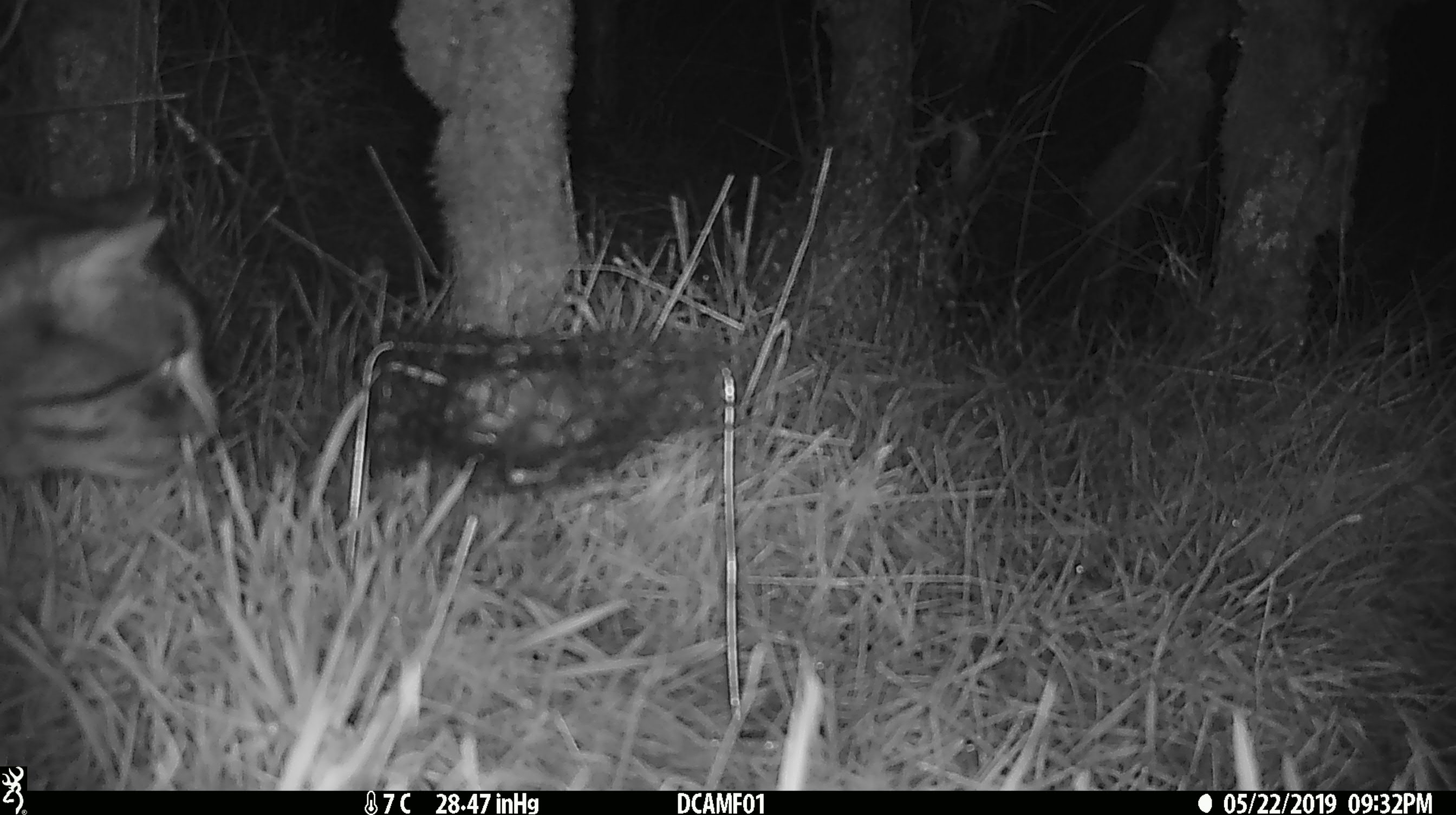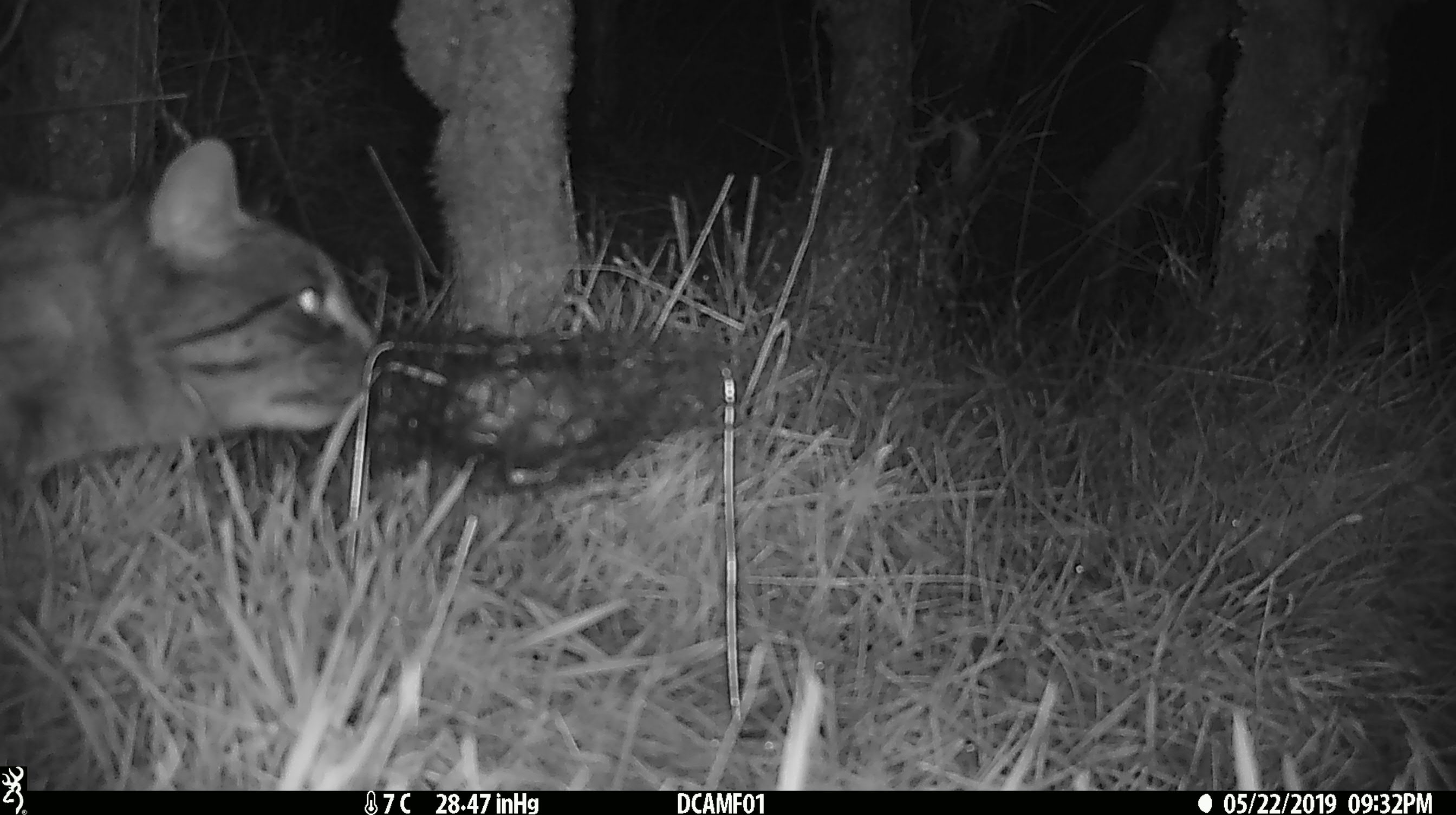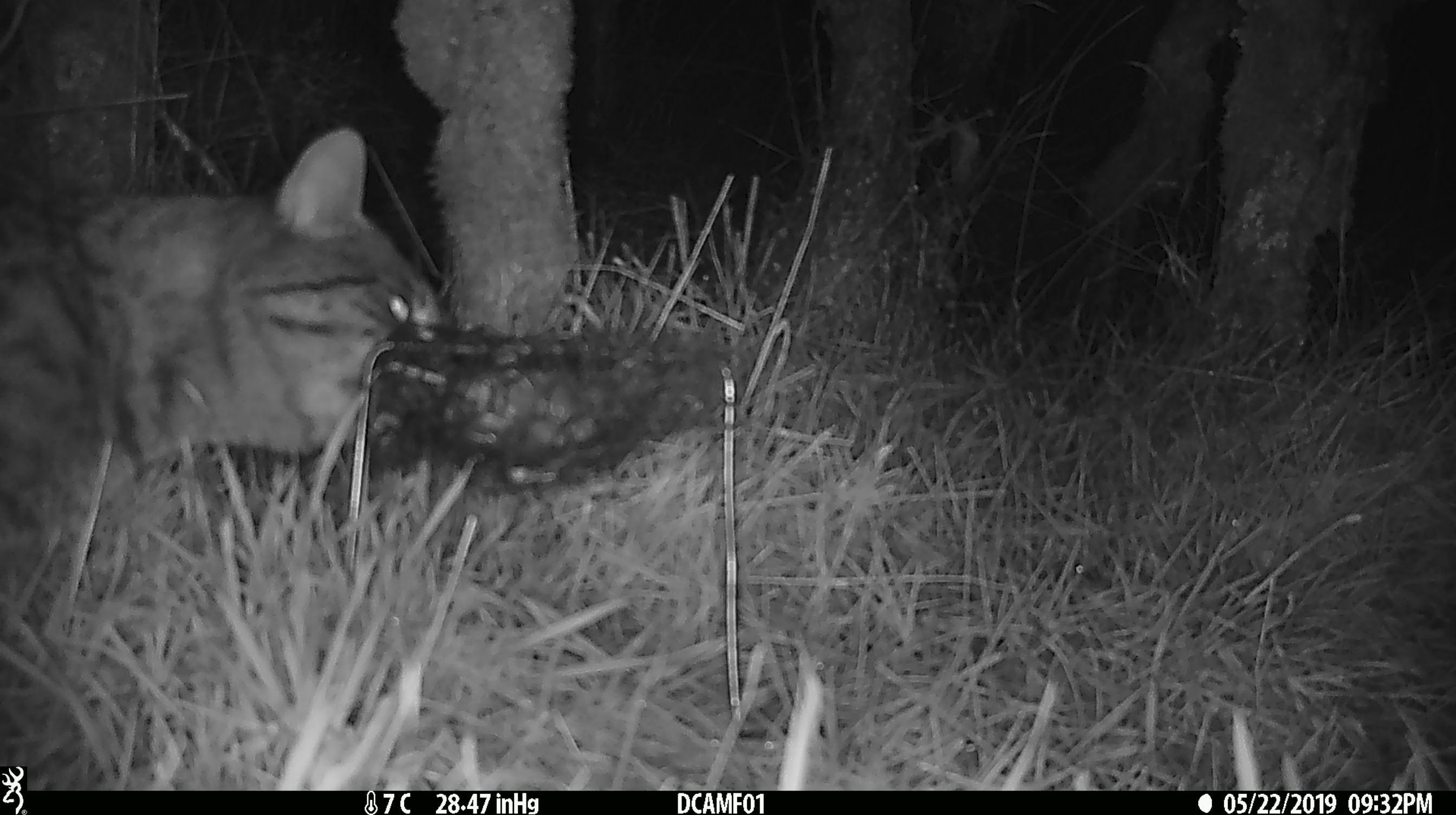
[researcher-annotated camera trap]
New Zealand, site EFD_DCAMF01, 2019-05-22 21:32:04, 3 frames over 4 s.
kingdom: Animalia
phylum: Chordata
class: Mammalia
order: Carnivora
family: Felidae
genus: Felis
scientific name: Felis catus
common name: domestic cat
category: cat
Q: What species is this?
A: Cat (domestic cat) (Felis catus).